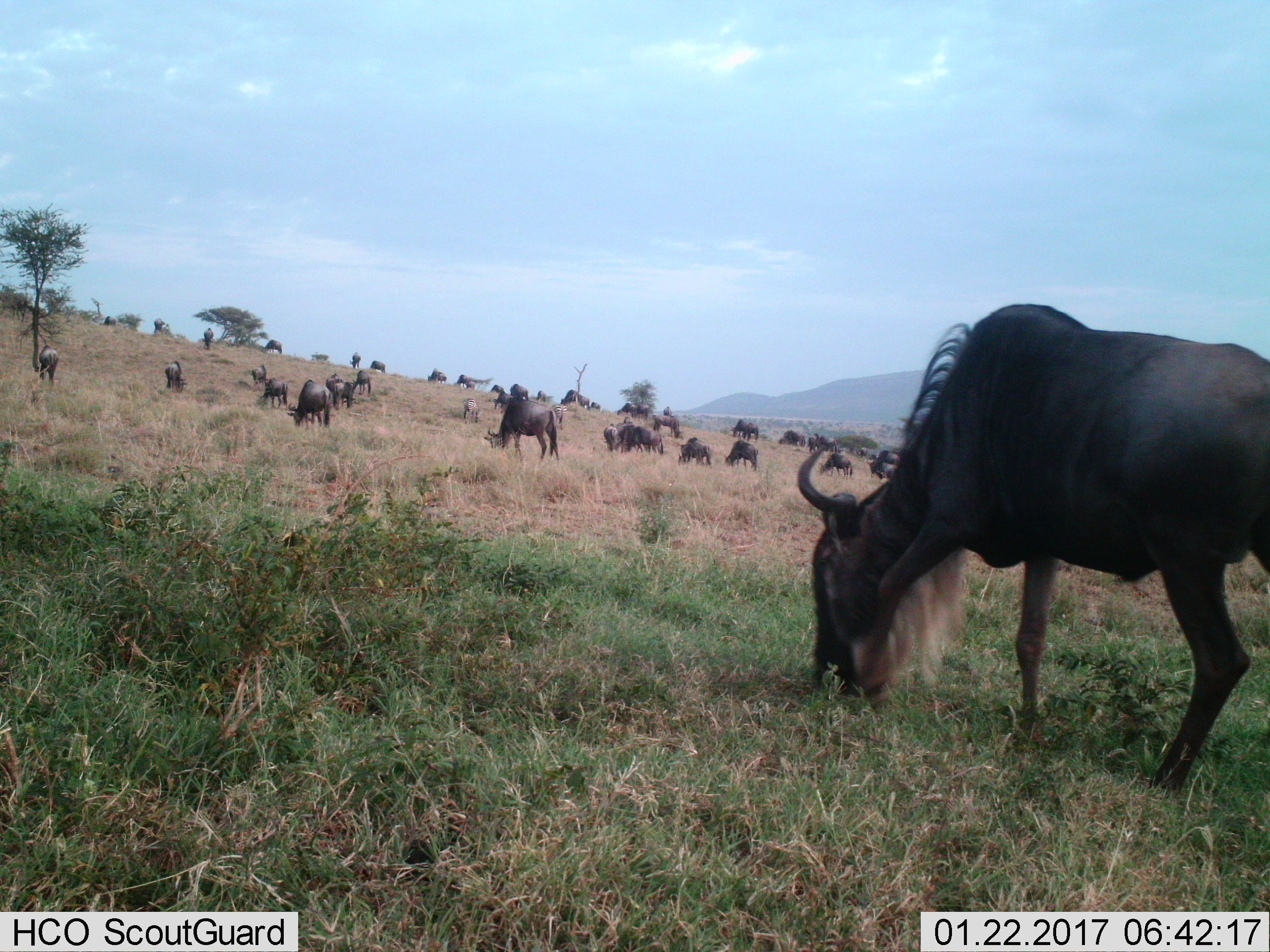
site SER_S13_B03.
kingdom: Animalia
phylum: Chordata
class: Mammalia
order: Artiodactyla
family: Bovidae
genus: Connochaetes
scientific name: Connochaetes taurinus taurinus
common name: blue wildebeest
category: wildebeestblue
Wildebeestblue (blue wildebeest) (Connochaetes taurinus taurinus), count 11-50. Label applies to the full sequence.